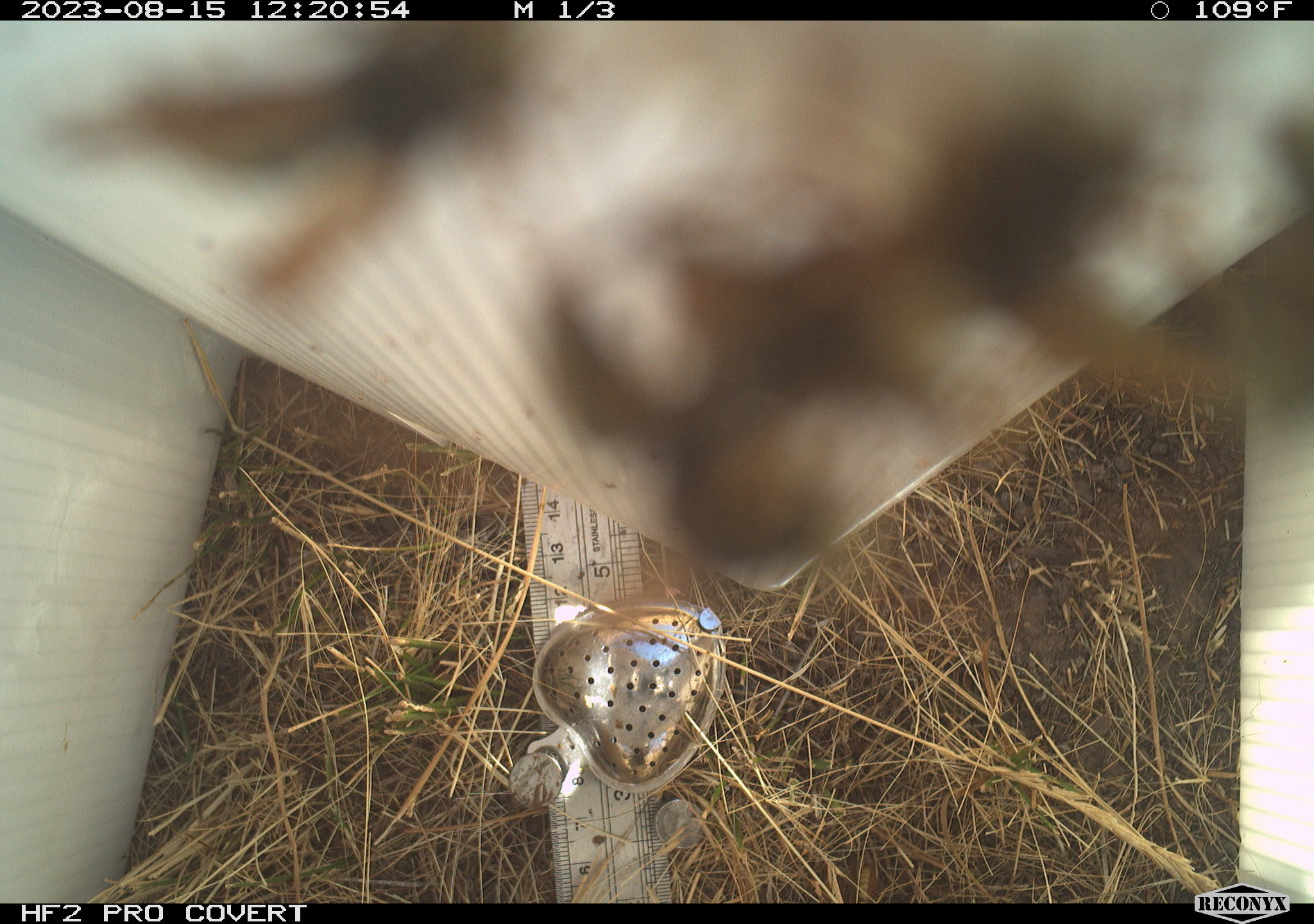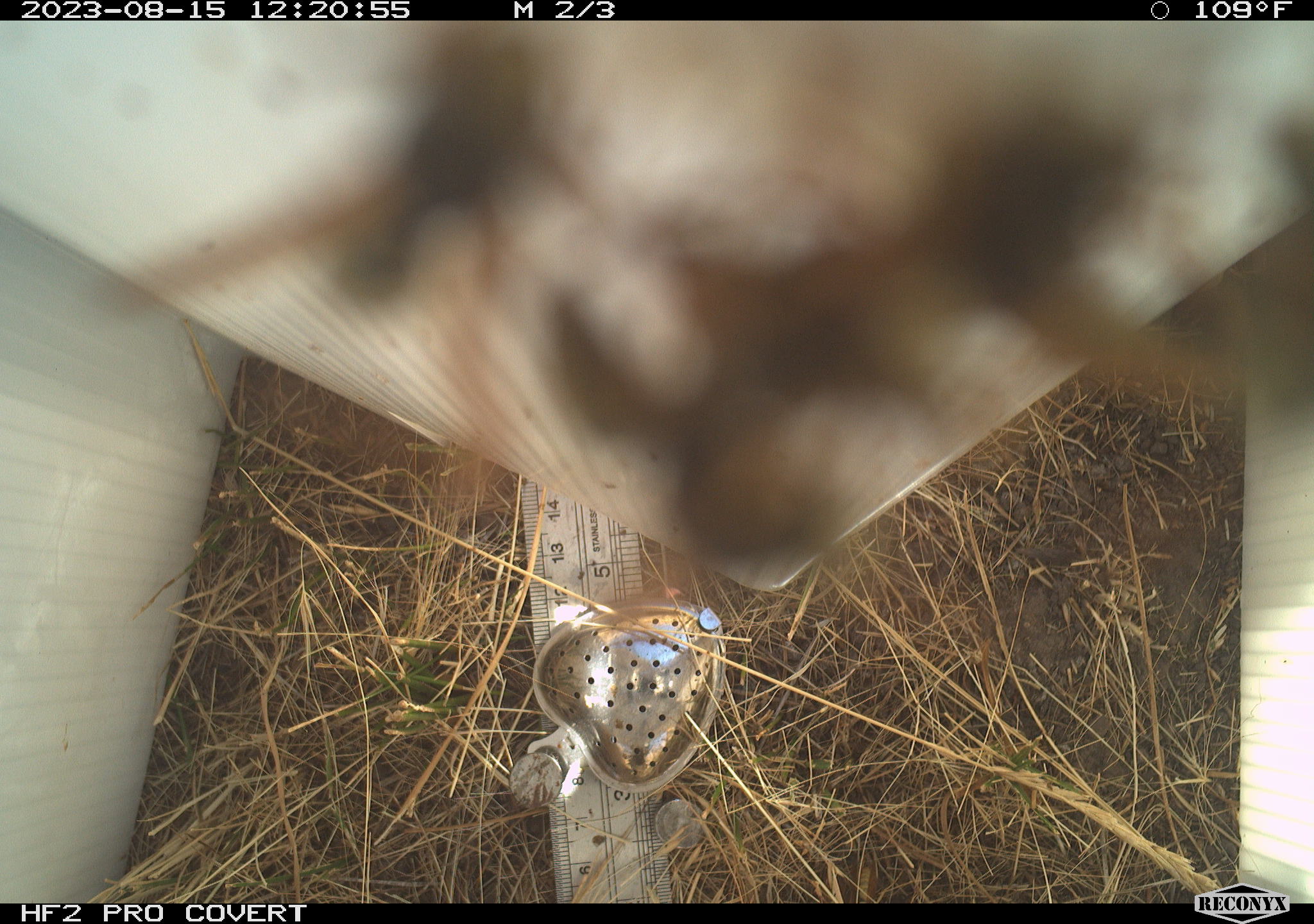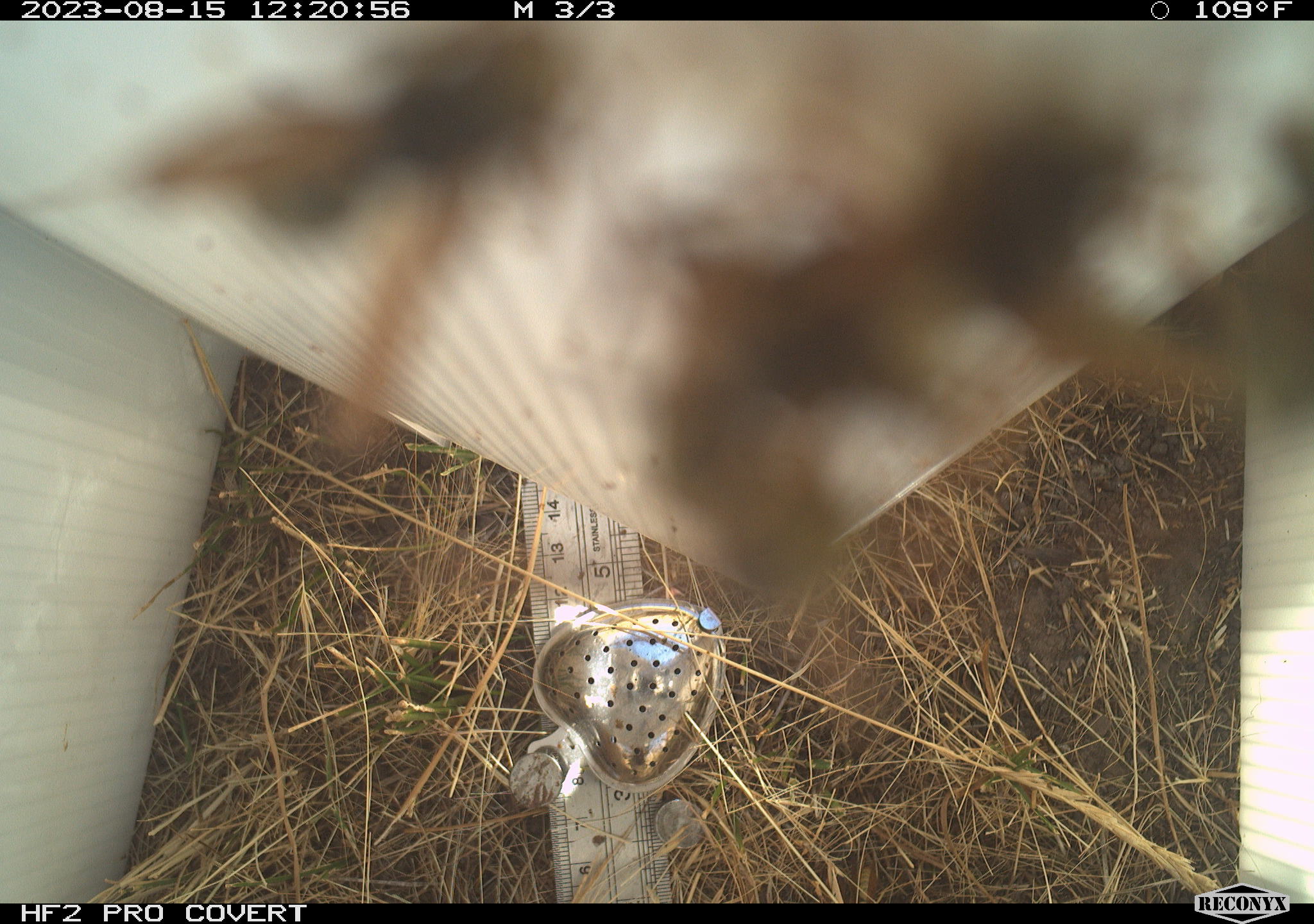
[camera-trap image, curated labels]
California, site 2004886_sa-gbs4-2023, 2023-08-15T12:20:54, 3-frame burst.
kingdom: Animalia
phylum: Arthropoda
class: Insecta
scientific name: Insecta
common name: insect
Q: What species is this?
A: Insect (Insecta).